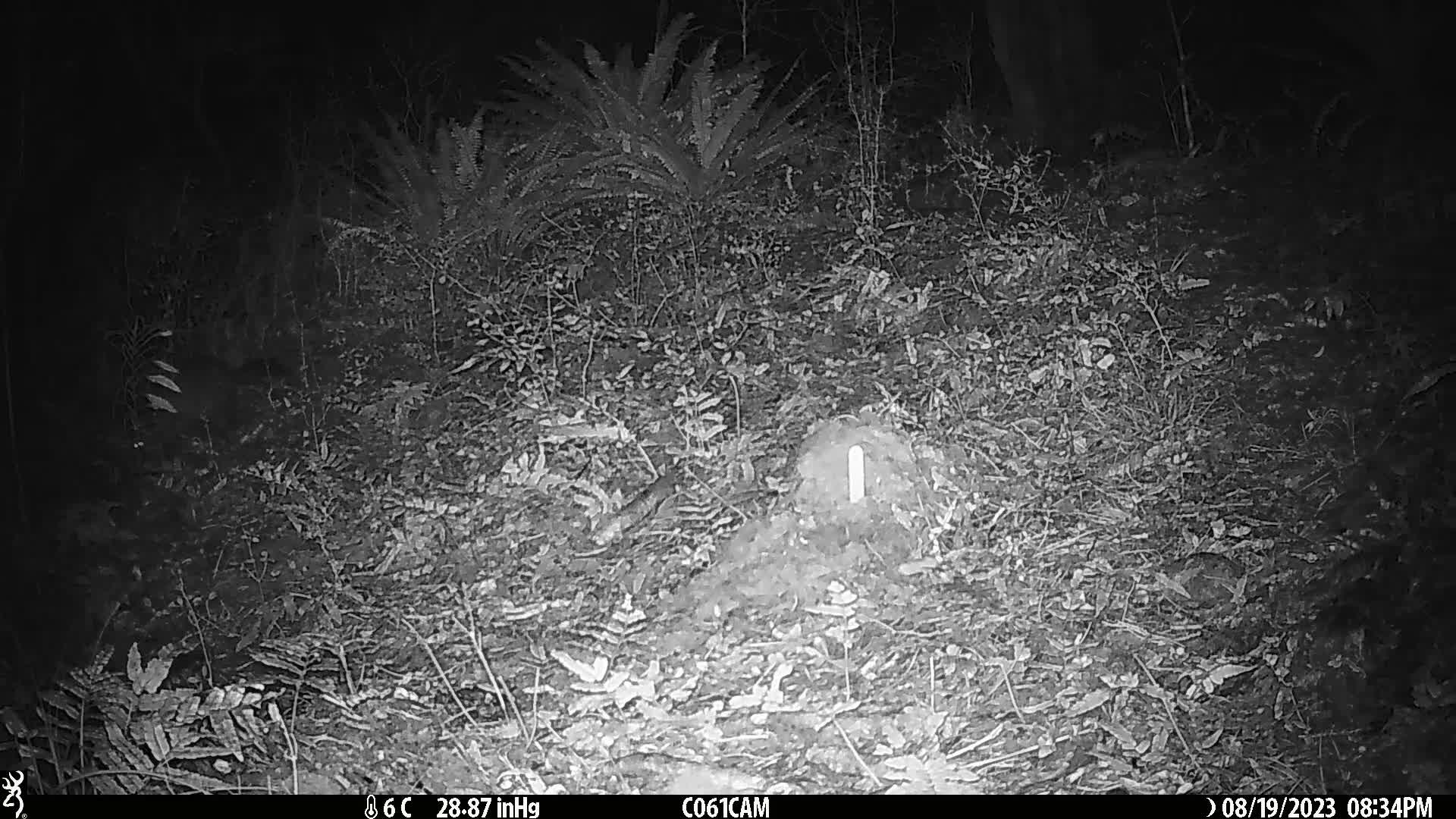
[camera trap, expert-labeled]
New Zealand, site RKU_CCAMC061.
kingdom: Animalia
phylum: Chordata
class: Mammalia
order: Diprotodontia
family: Phalangeridae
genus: Trichosurus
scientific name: Trichosurus vulpecula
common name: common brushtail possum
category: possum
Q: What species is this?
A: Possum (common brushtail possum) (Trichosurus vulpecula).